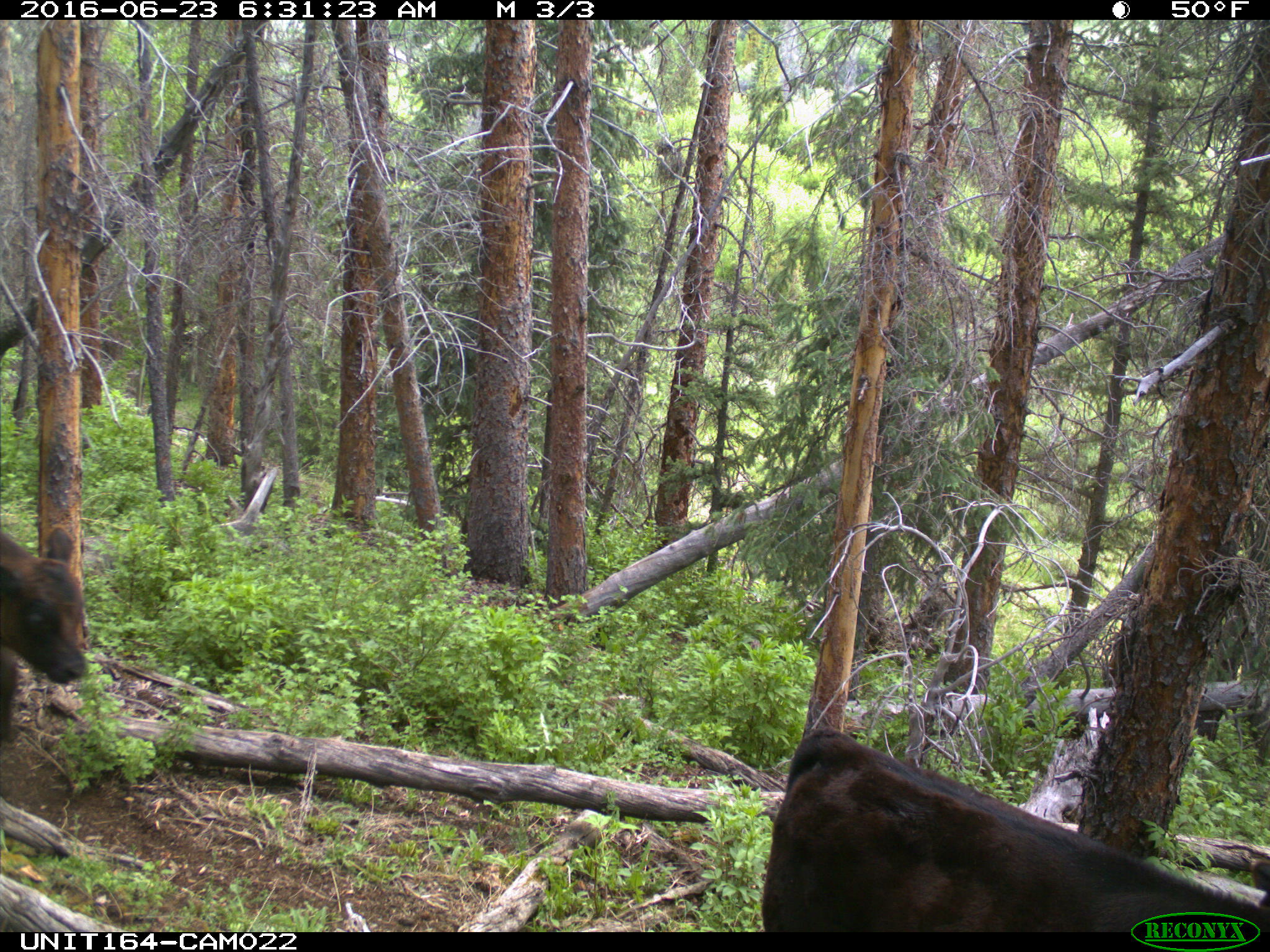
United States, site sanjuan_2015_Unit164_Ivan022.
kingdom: Animalia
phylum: Chordata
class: Mammalia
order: Artiodactyla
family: Bovidae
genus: Bos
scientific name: Bos taurus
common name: domestic cow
Bos taurus (domestic cow).